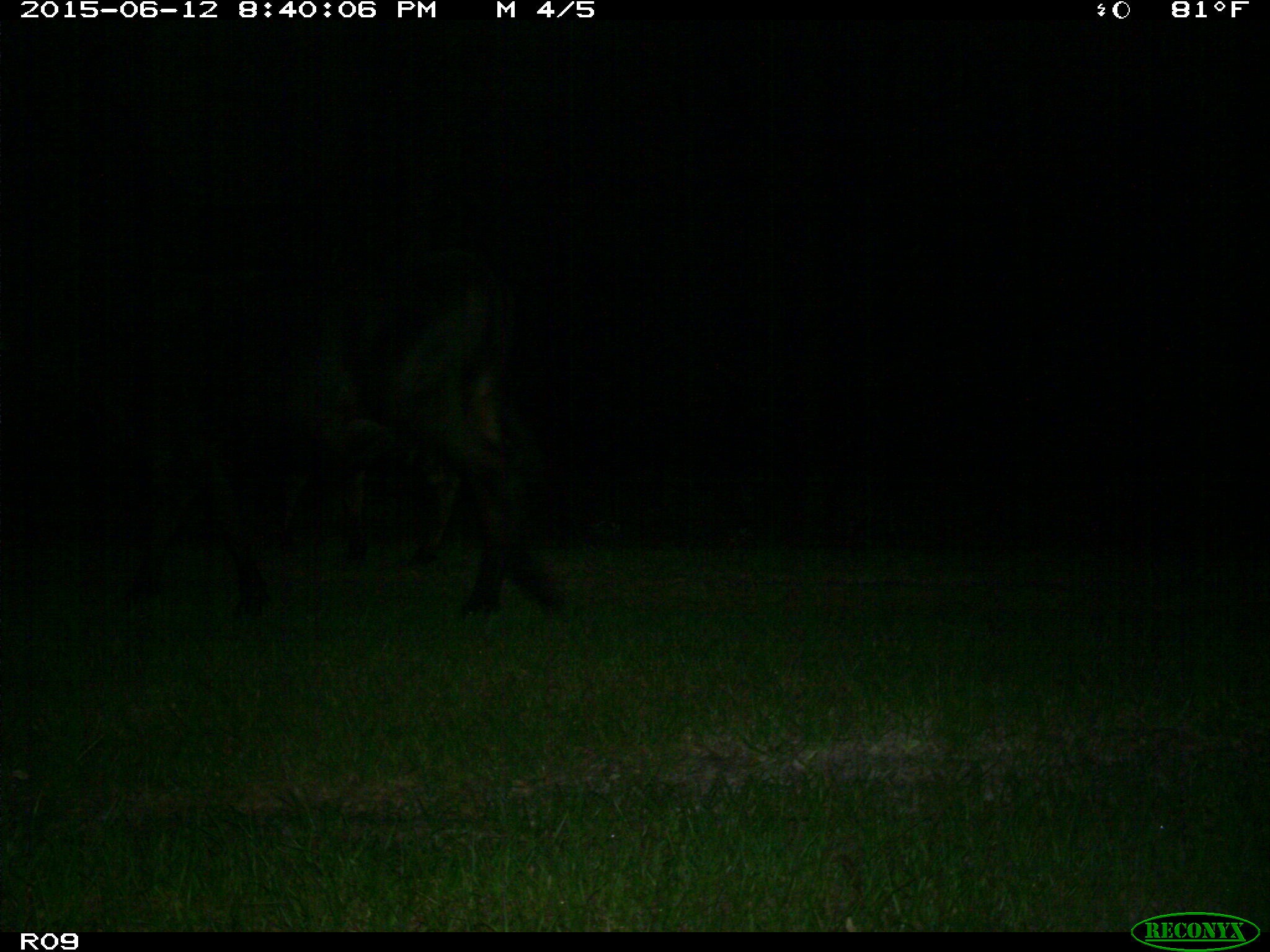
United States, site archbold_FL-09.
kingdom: Animalia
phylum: Chordata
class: Mammalia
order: Artiodactyla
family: Bovidae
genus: Bos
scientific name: Bos taurus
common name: domestic cow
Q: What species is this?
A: Bos taurus (domestic cow).